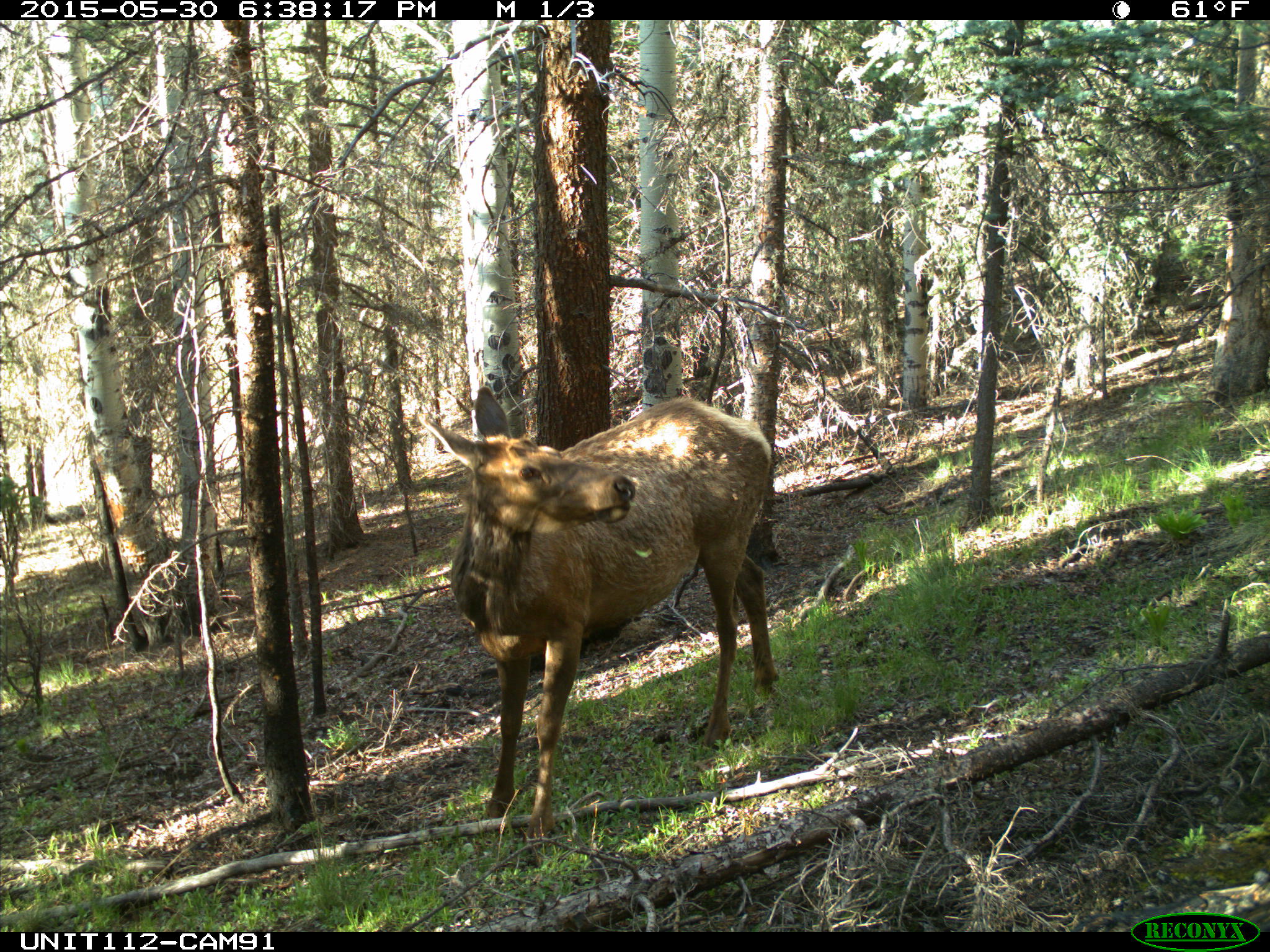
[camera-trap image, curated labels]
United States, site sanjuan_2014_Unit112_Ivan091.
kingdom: Animalia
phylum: Chordata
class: Mammalia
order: Artiodactyla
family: Cervidae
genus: Cervus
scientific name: Cervus elaphus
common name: red deer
Cervus elaphus (red deer).